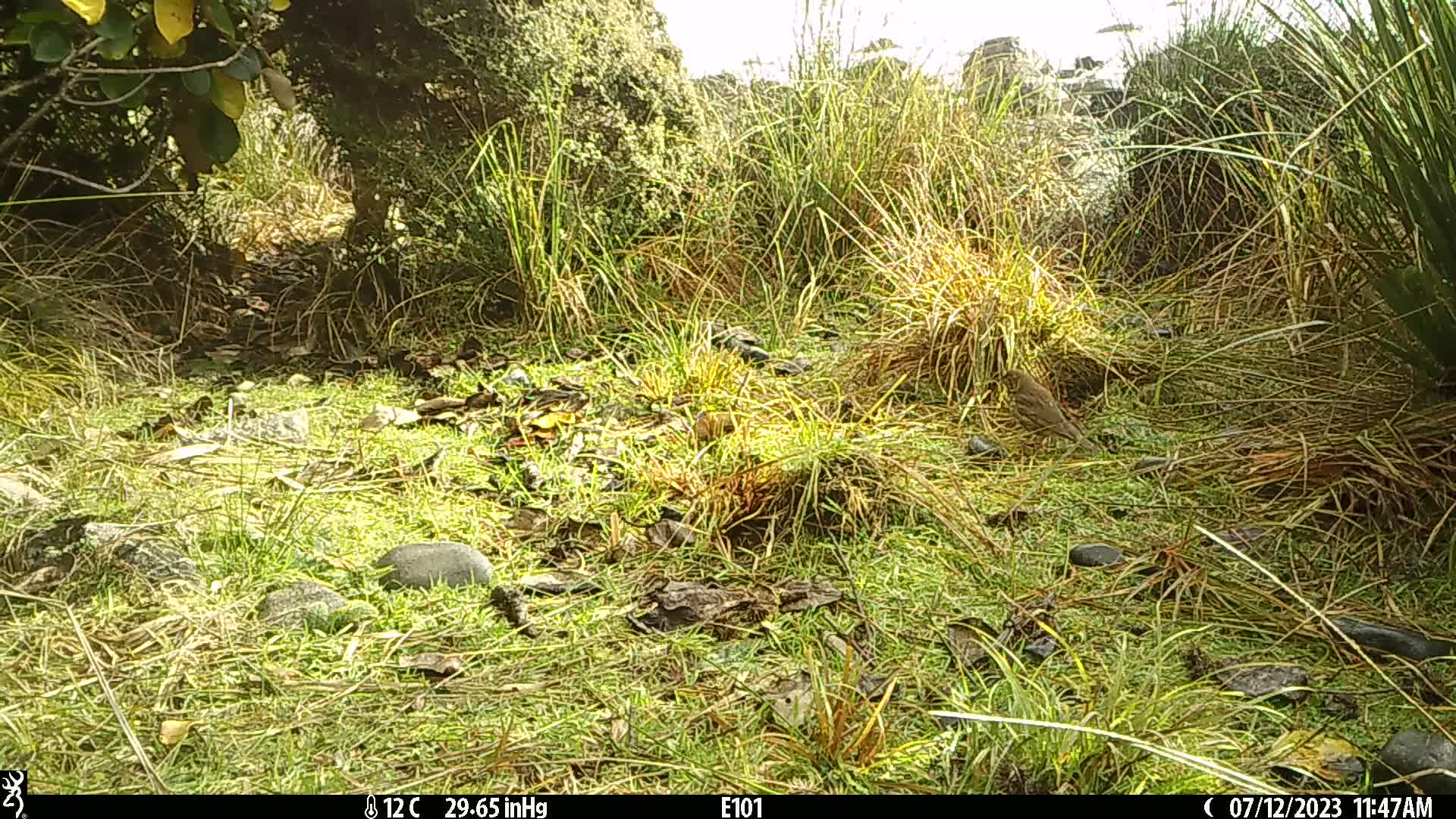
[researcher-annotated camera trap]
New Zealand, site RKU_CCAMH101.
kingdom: Animalia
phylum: Chordata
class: Aves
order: Passeriformes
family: Turdidae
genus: Turdus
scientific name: Turdus philomelos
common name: song thrush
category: thrush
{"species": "thrush (song thrush) (Turdus philomelos)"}